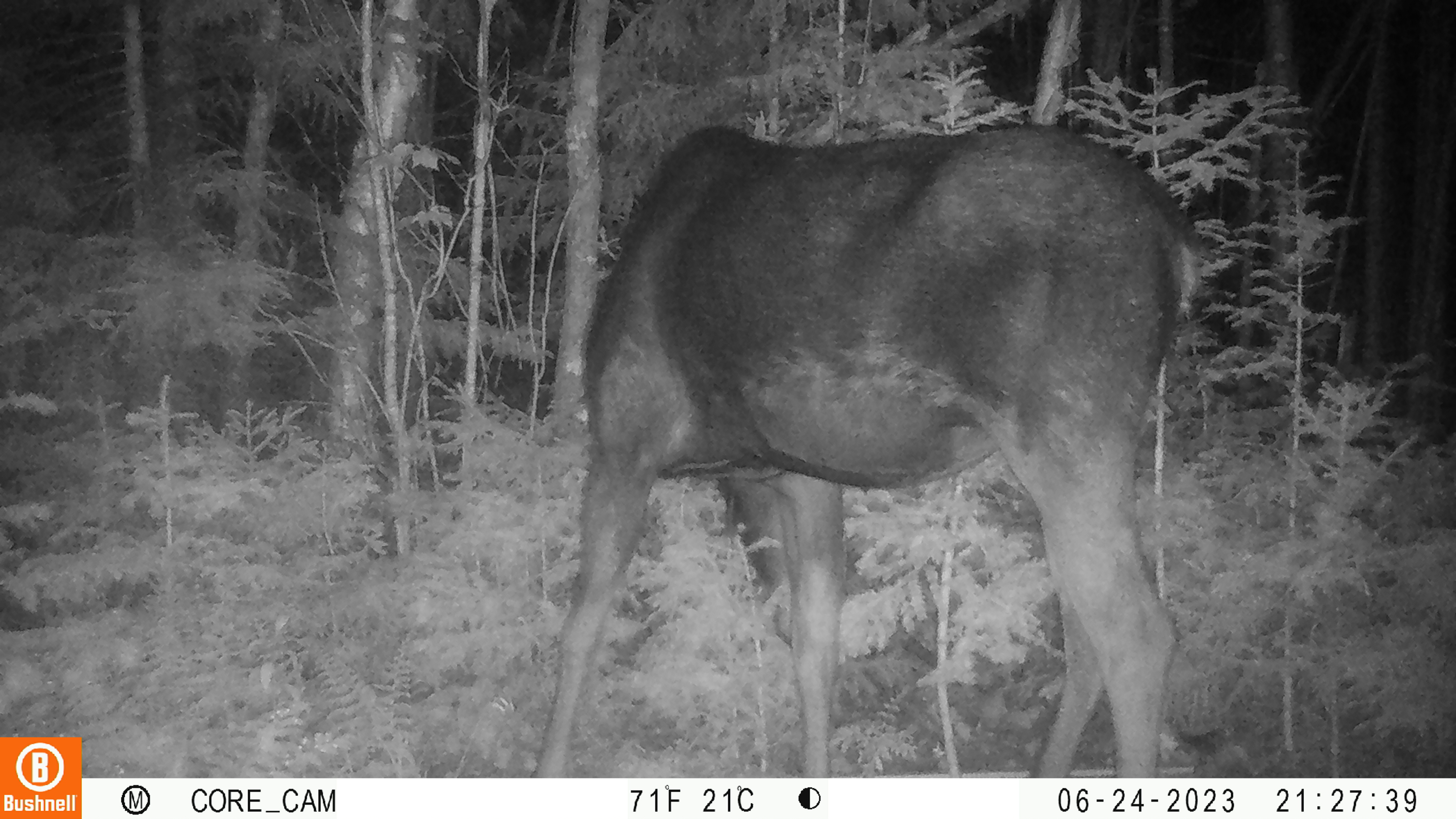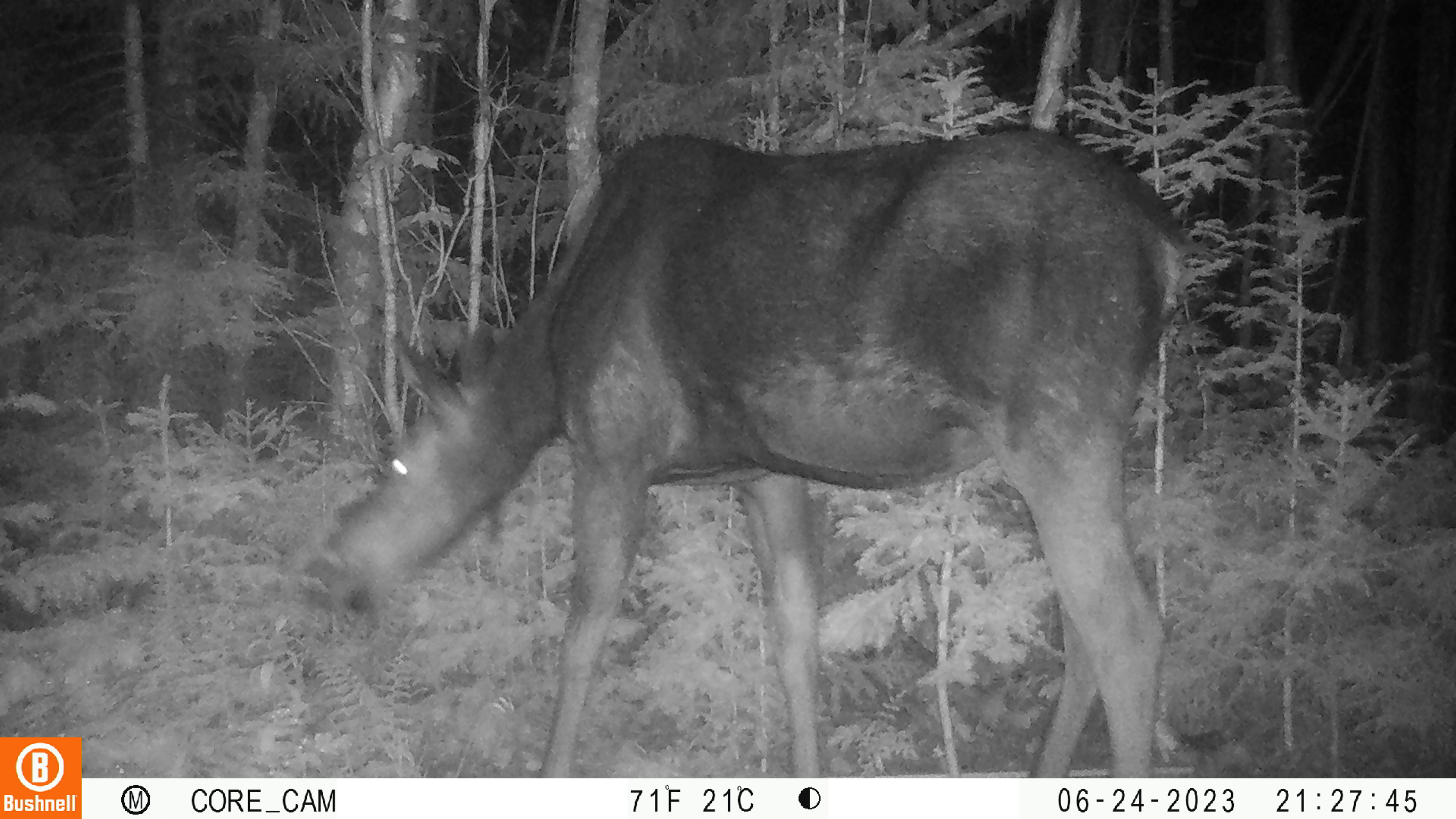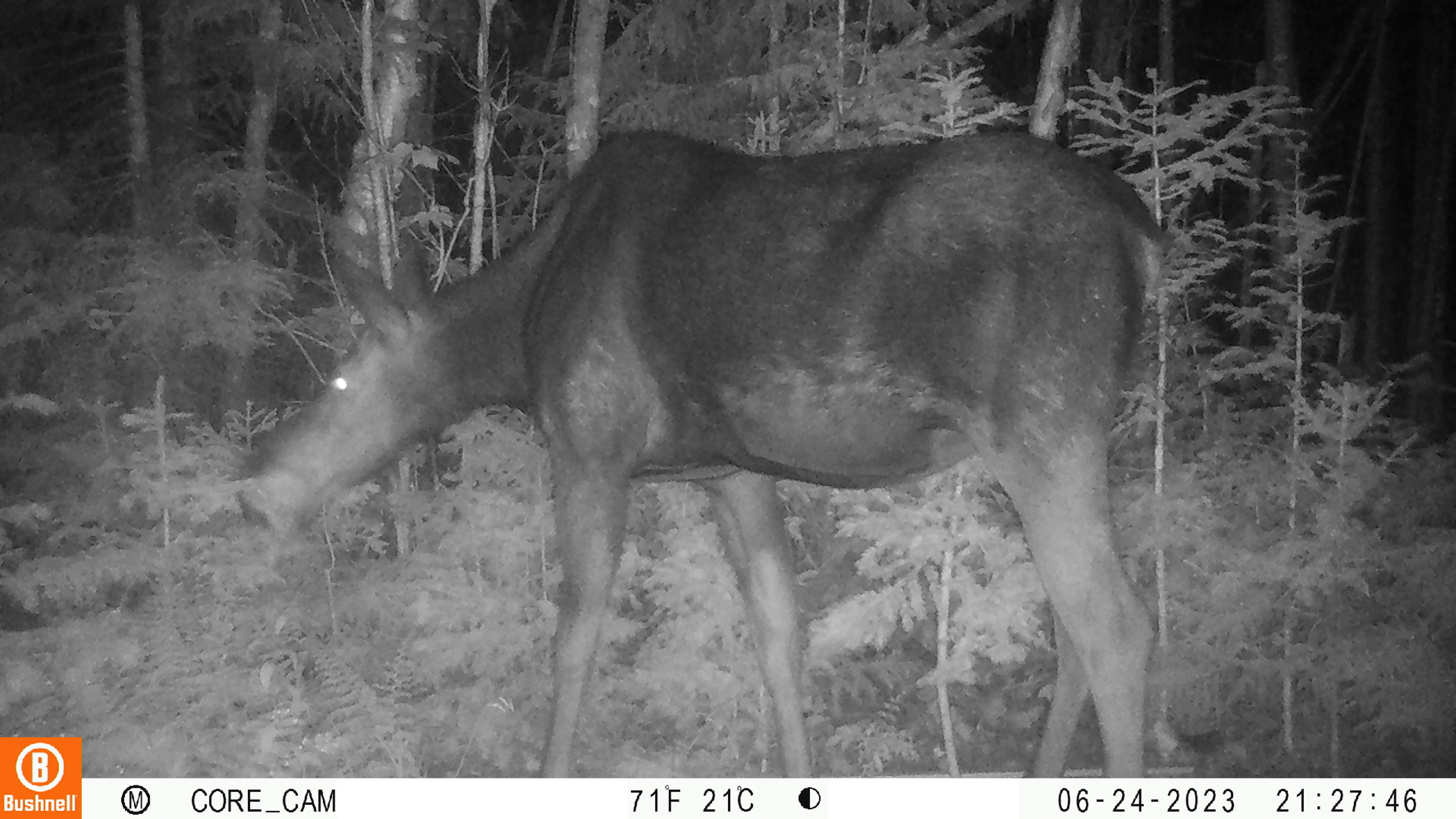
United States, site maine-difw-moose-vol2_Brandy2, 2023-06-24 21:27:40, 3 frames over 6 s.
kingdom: Animalia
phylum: Chordata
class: Mammalia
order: Artiodactyla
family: Cervidae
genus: Alces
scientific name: Alces alces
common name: moose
Moose (Alces alces).